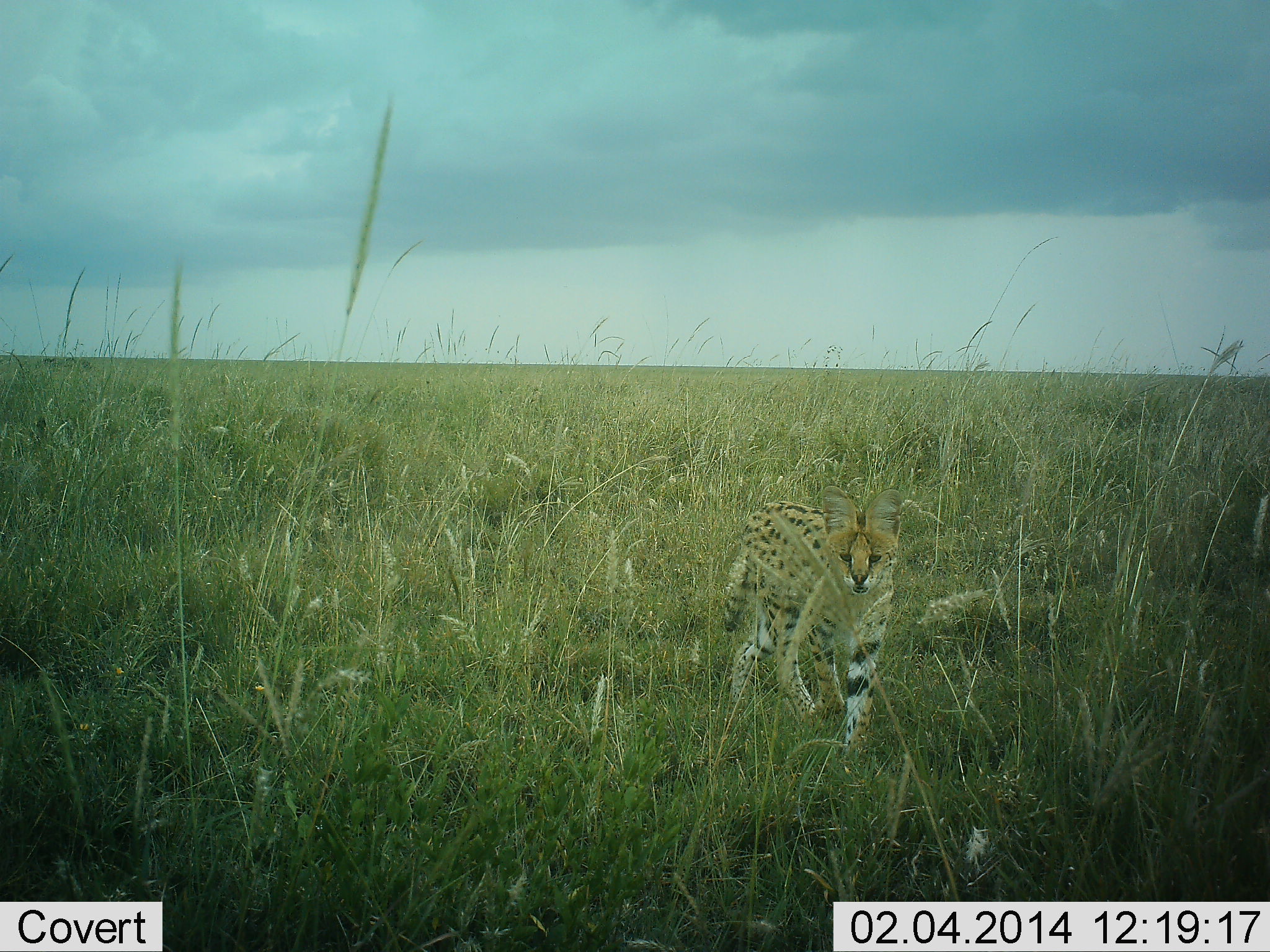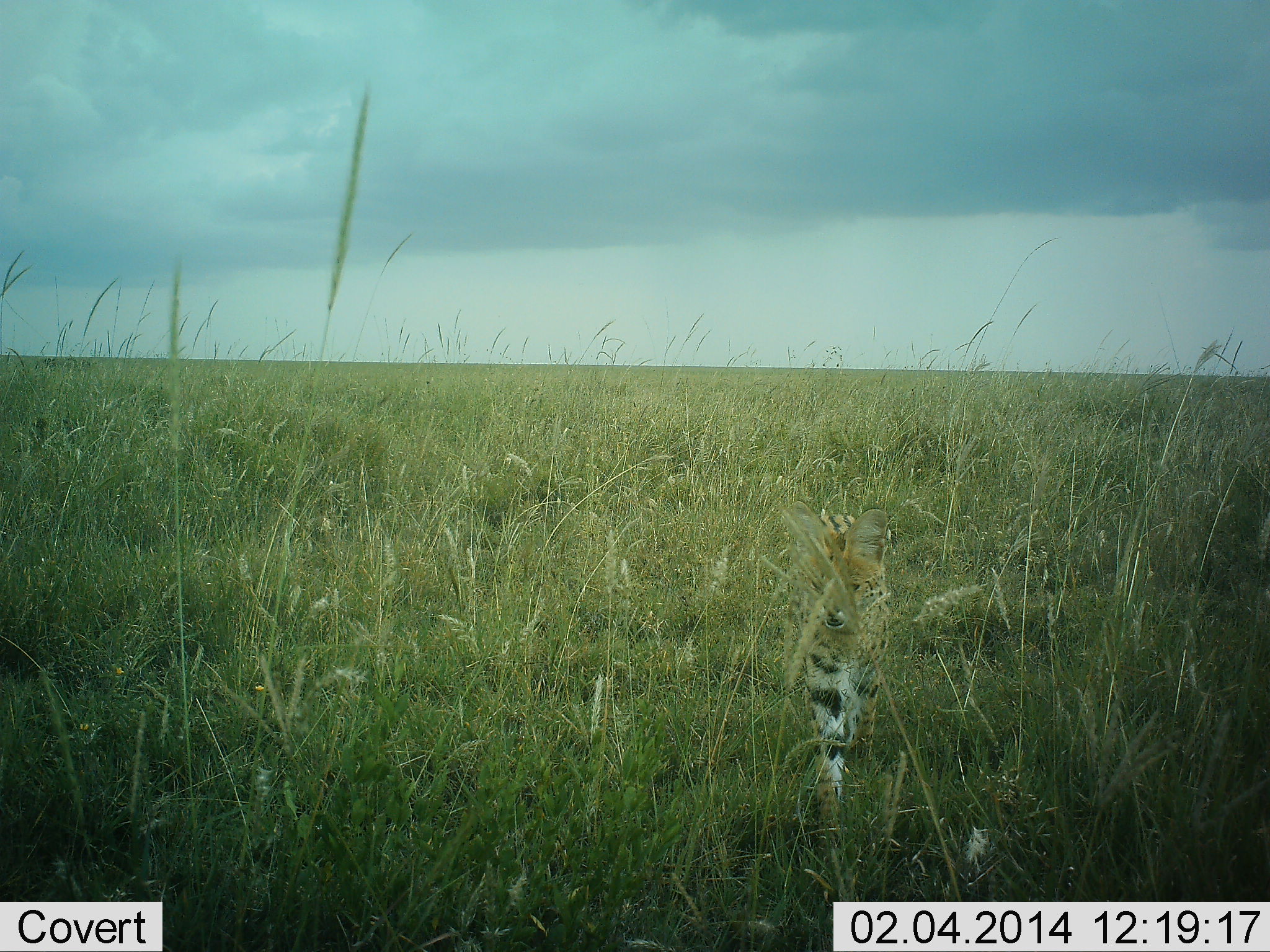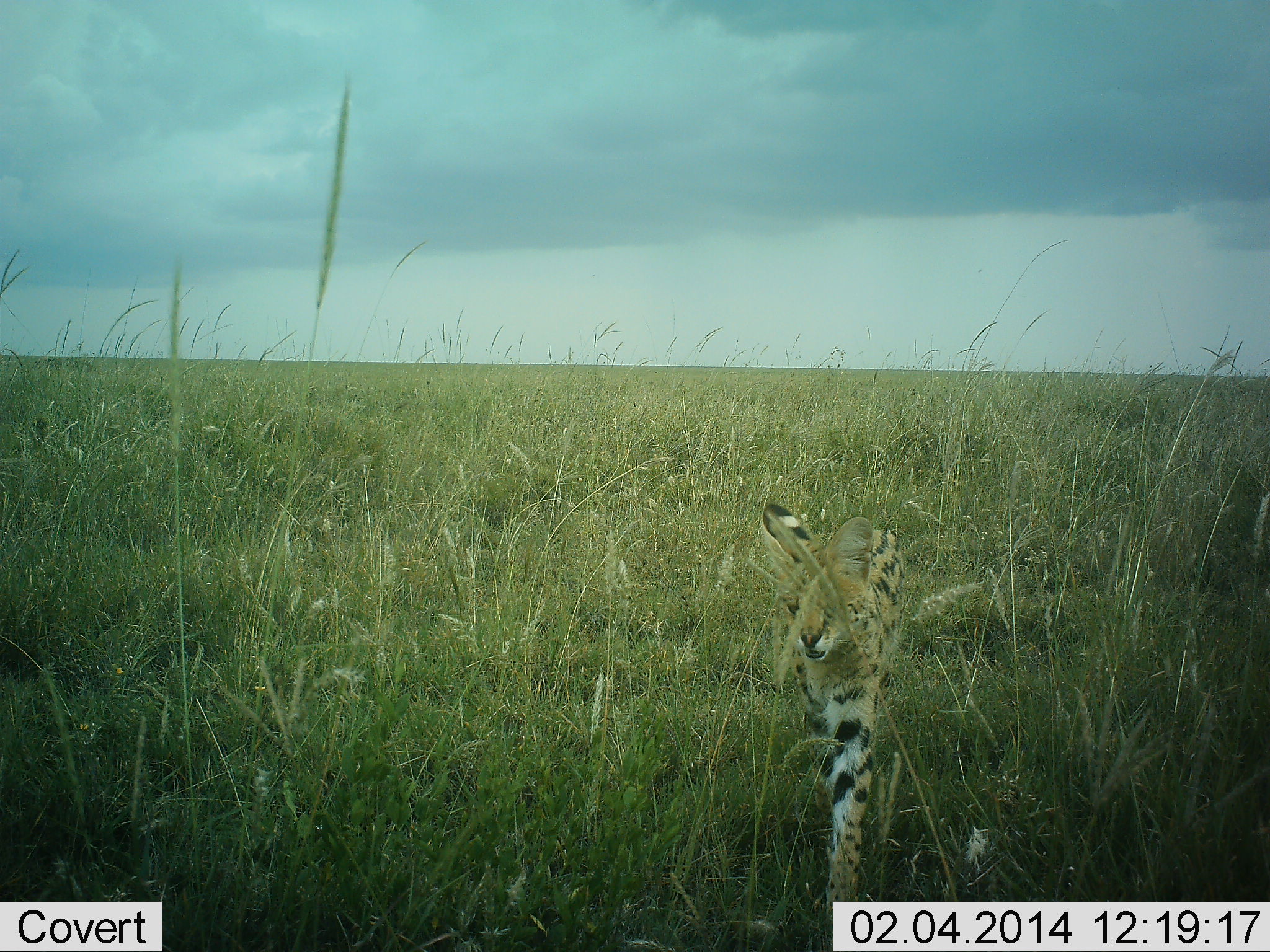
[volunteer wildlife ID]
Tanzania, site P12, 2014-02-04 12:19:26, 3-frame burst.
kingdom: Animalia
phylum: Chordata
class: Mammalia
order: Carnivora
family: Felidae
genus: Leptailurus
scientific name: Leptailurus serval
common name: serval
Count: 1.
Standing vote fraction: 0%.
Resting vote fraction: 0%.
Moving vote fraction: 100%.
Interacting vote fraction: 0%.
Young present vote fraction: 0%.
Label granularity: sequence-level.